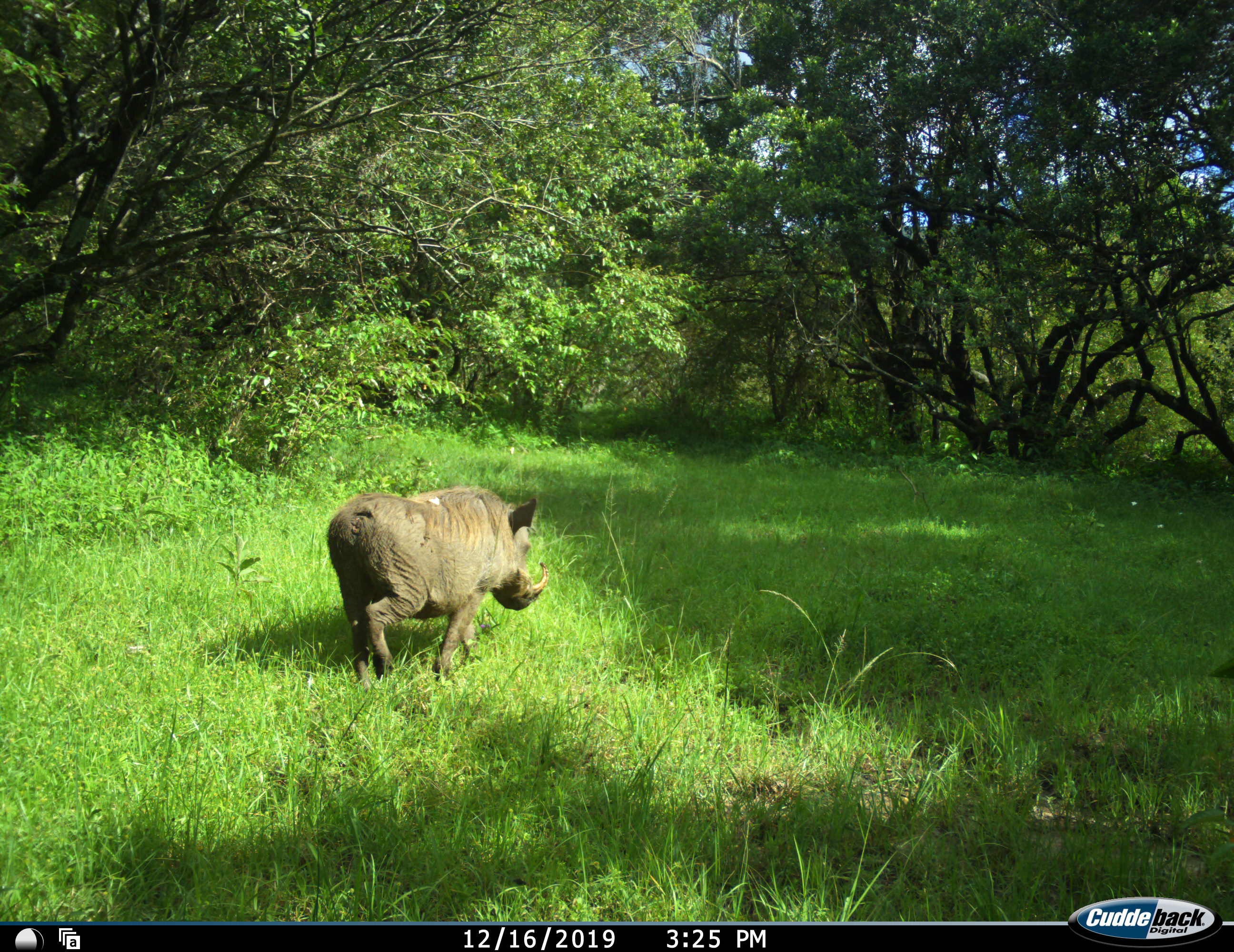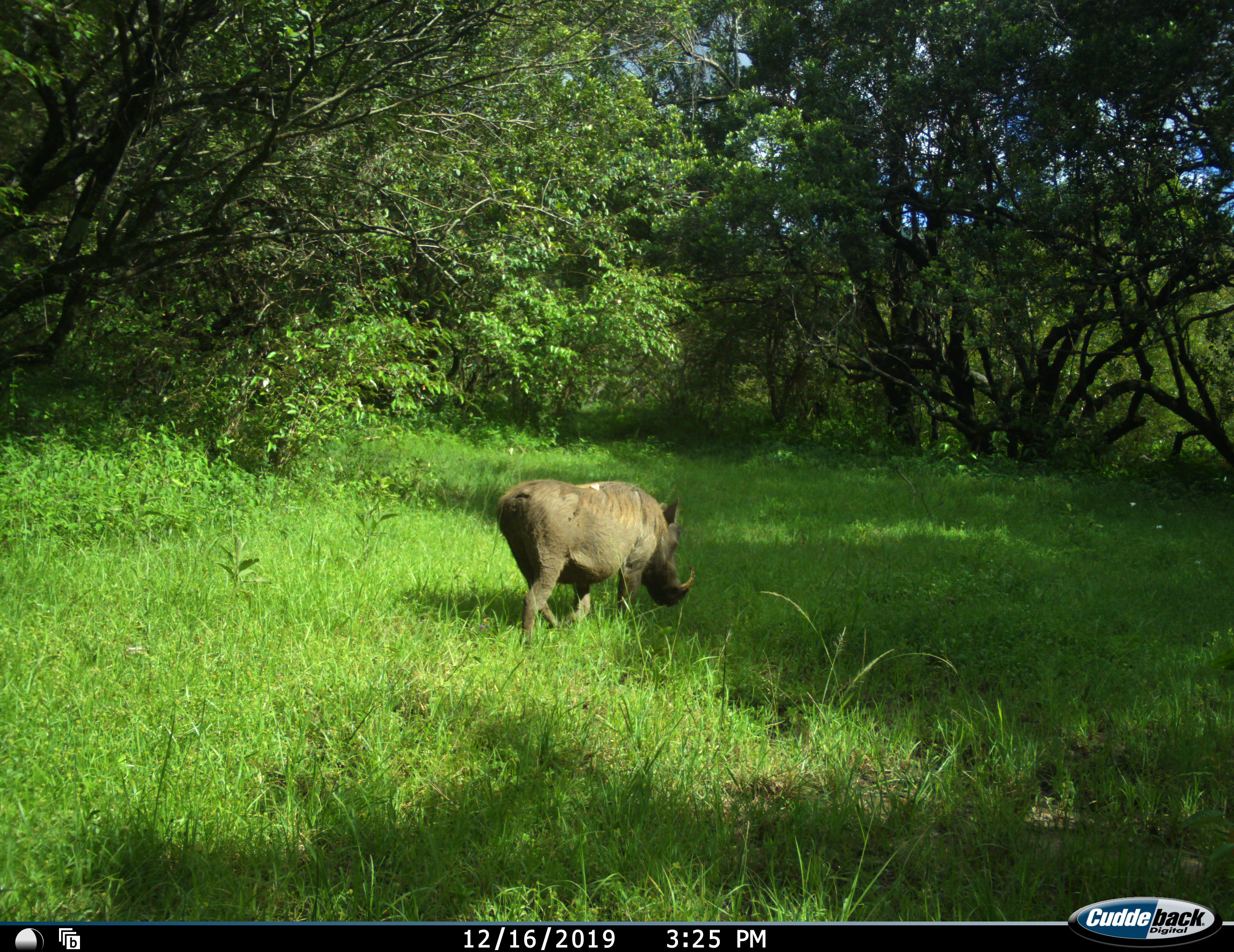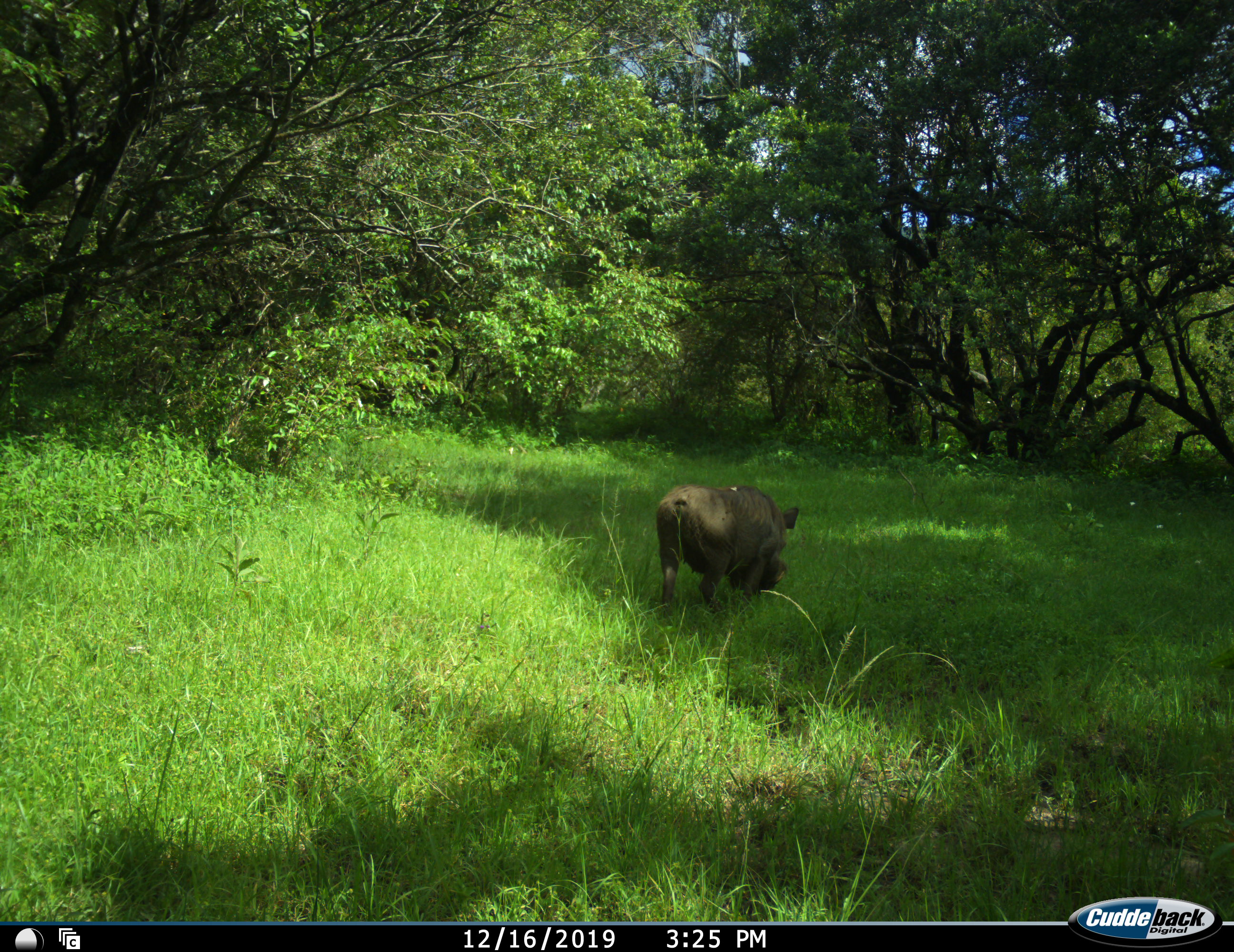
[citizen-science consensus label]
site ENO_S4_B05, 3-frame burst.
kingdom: Animalia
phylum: Chordata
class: Mammalia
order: Artiodactyla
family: Suidae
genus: Phacochoerus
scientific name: Phacochoerus africanus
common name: warthog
Warthog (Phacochoerus africanus), count 1. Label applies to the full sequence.